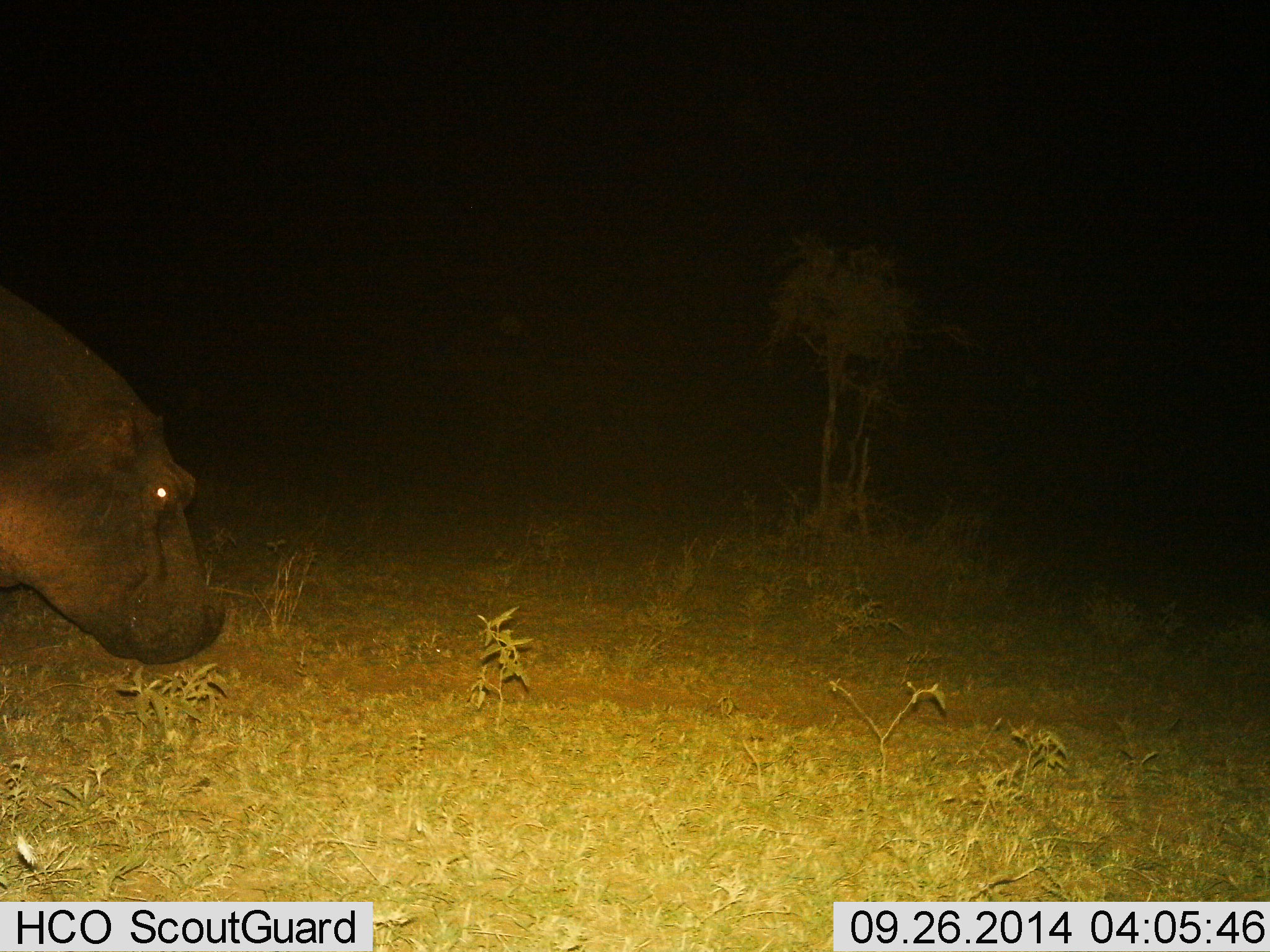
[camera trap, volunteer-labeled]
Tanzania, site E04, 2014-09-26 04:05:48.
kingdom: Animalia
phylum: Chordata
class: Mammalia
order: Artiodactyla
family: Hippopotamidae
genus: Hippopotamus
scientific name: Hippopotamus amphibius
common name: hippopotamus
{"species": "hippopotamus (Hippopotamus amphibius)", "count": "1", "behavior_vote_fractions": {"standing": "80%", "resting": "0%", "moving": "20%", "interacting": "0%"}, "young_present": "0%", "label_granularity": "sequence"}